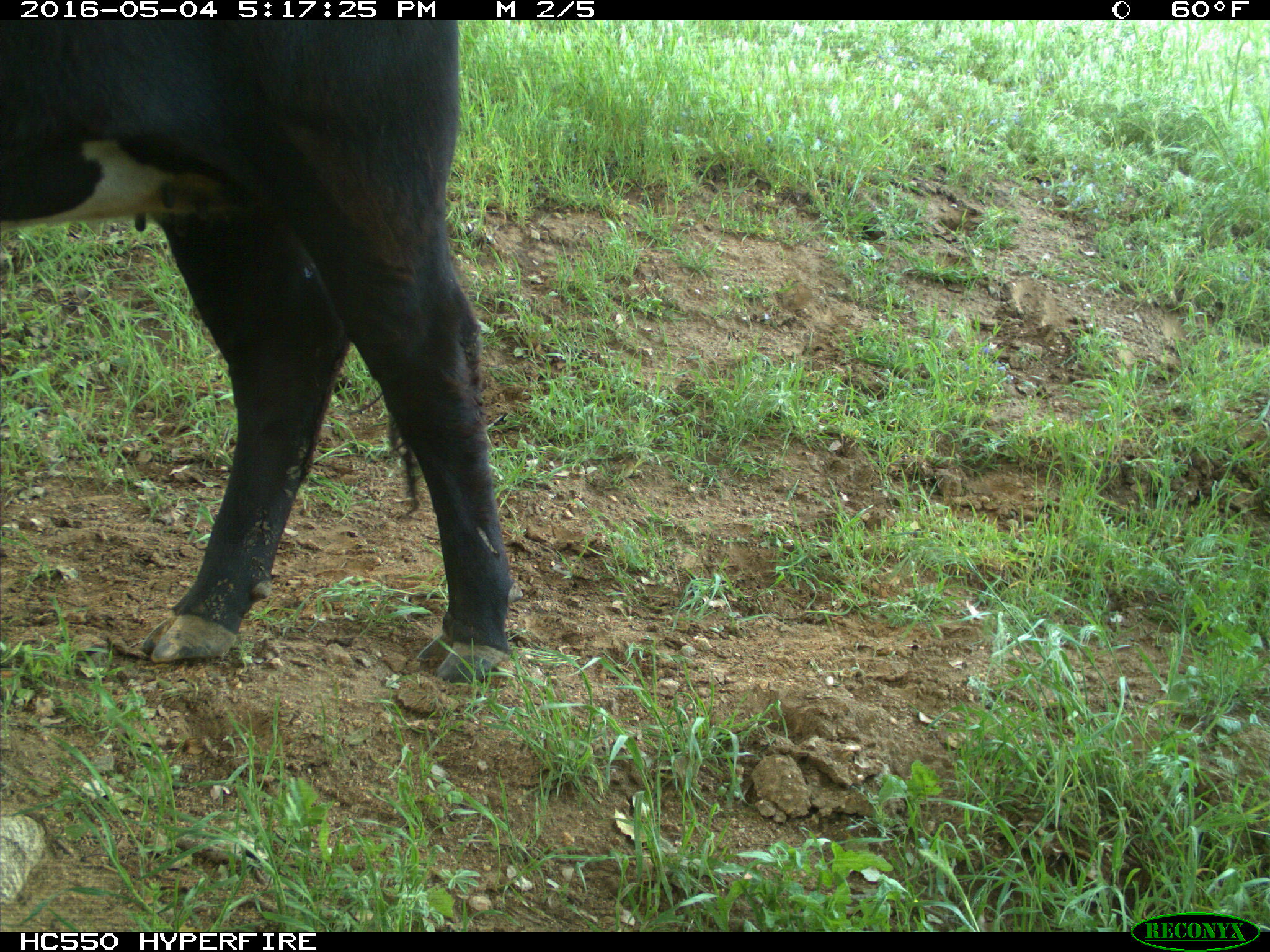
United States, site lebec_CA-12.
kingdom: Animalia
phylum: Chordata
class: Mammalia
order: Artiodactyla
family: Bovidae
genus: Bos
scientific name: Bos taurus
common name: domestic cow